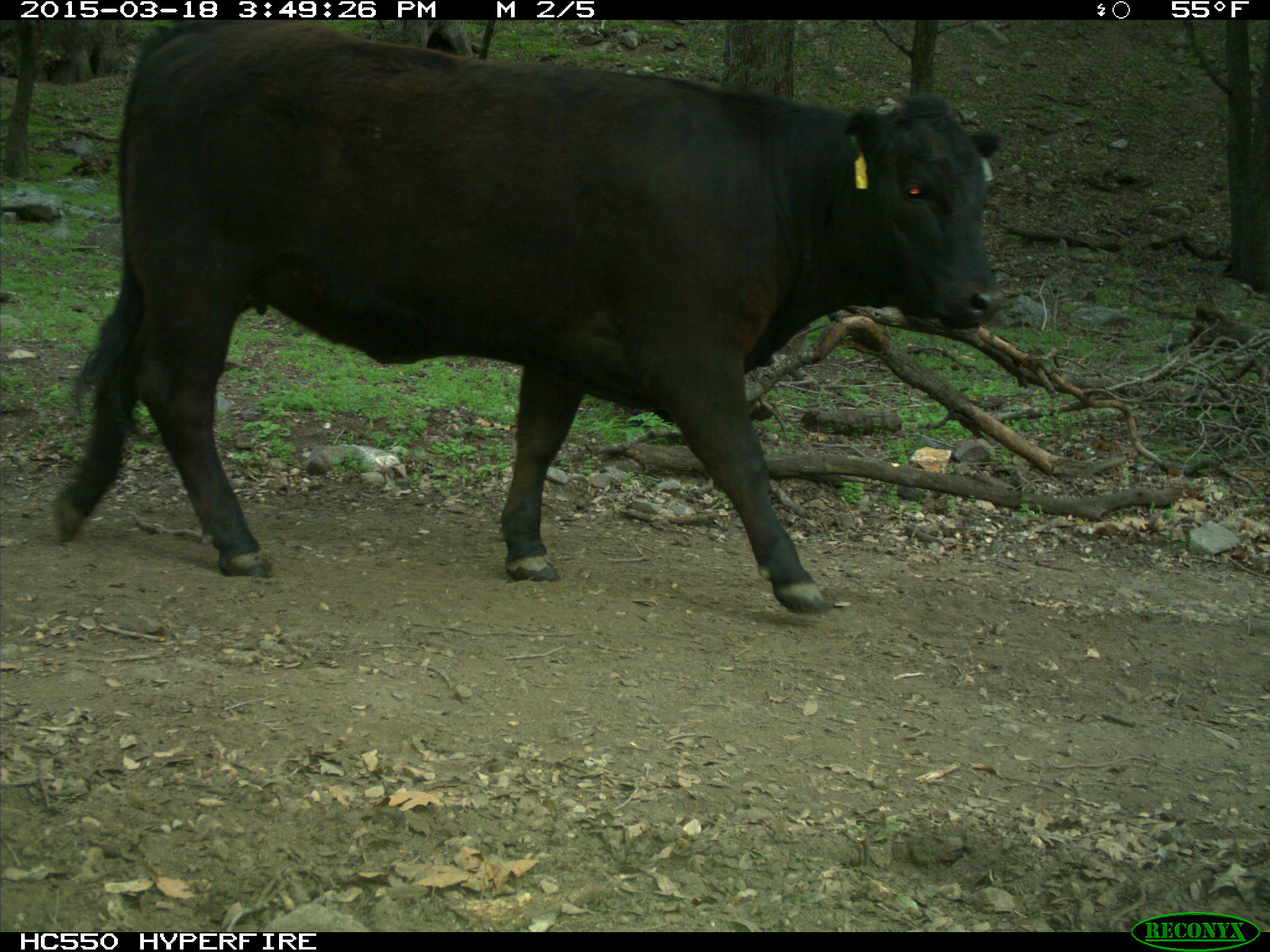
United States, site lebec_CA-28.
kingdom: Animalia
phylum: Chordata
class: Mammalia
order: Artiodactyla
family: Bovidae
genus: Bos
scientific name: Bos taurus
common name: domestic cow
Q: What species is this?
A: Bos taurus (domestic cow).